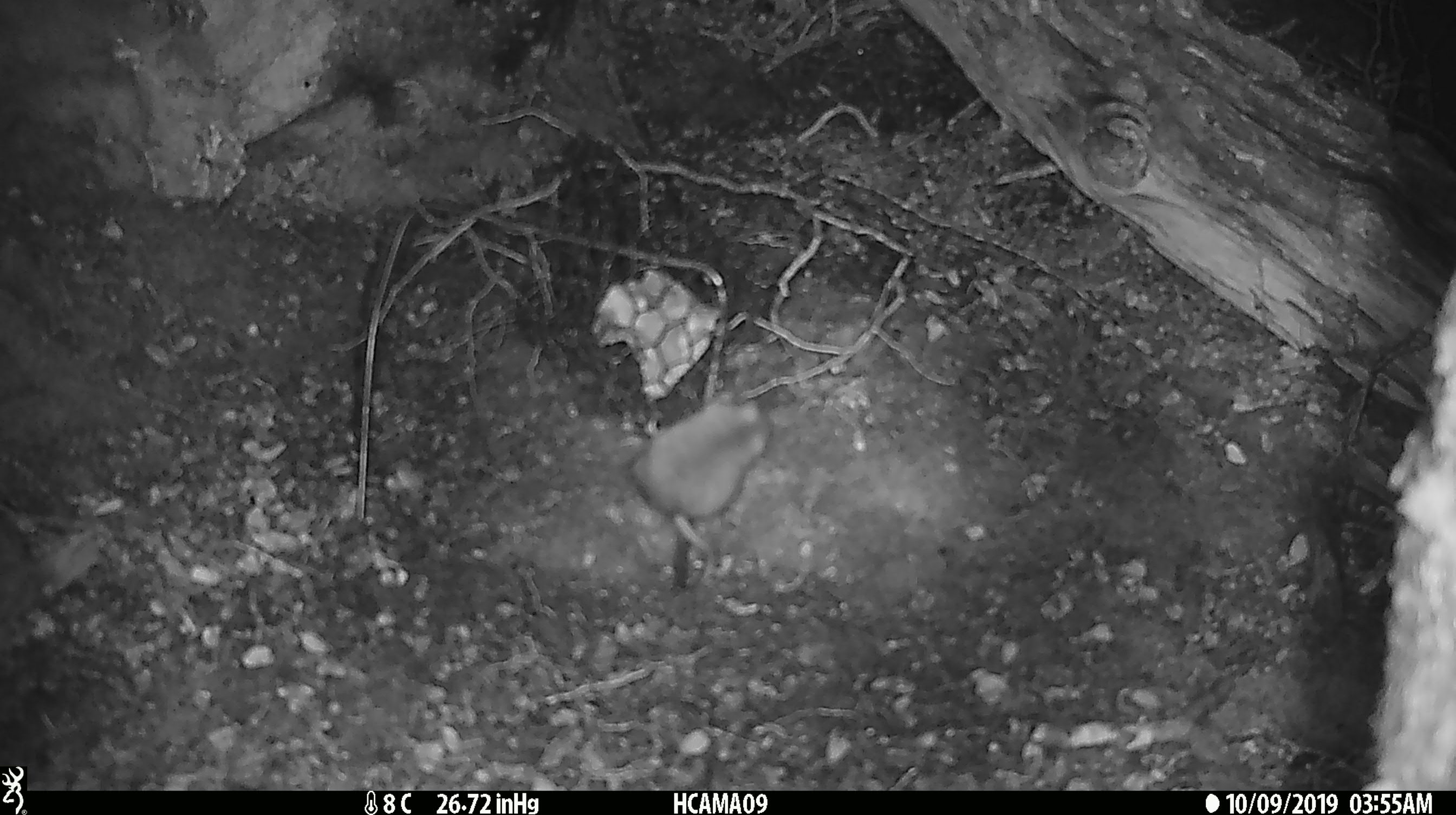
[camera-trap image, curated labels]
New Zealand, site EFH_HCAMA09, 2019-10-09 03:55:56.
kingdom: Animalia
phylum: Chordata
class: Mammalia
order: Rodentia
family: Muridae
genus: Mus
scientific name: Mus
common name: mouse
Mouse (Mus).